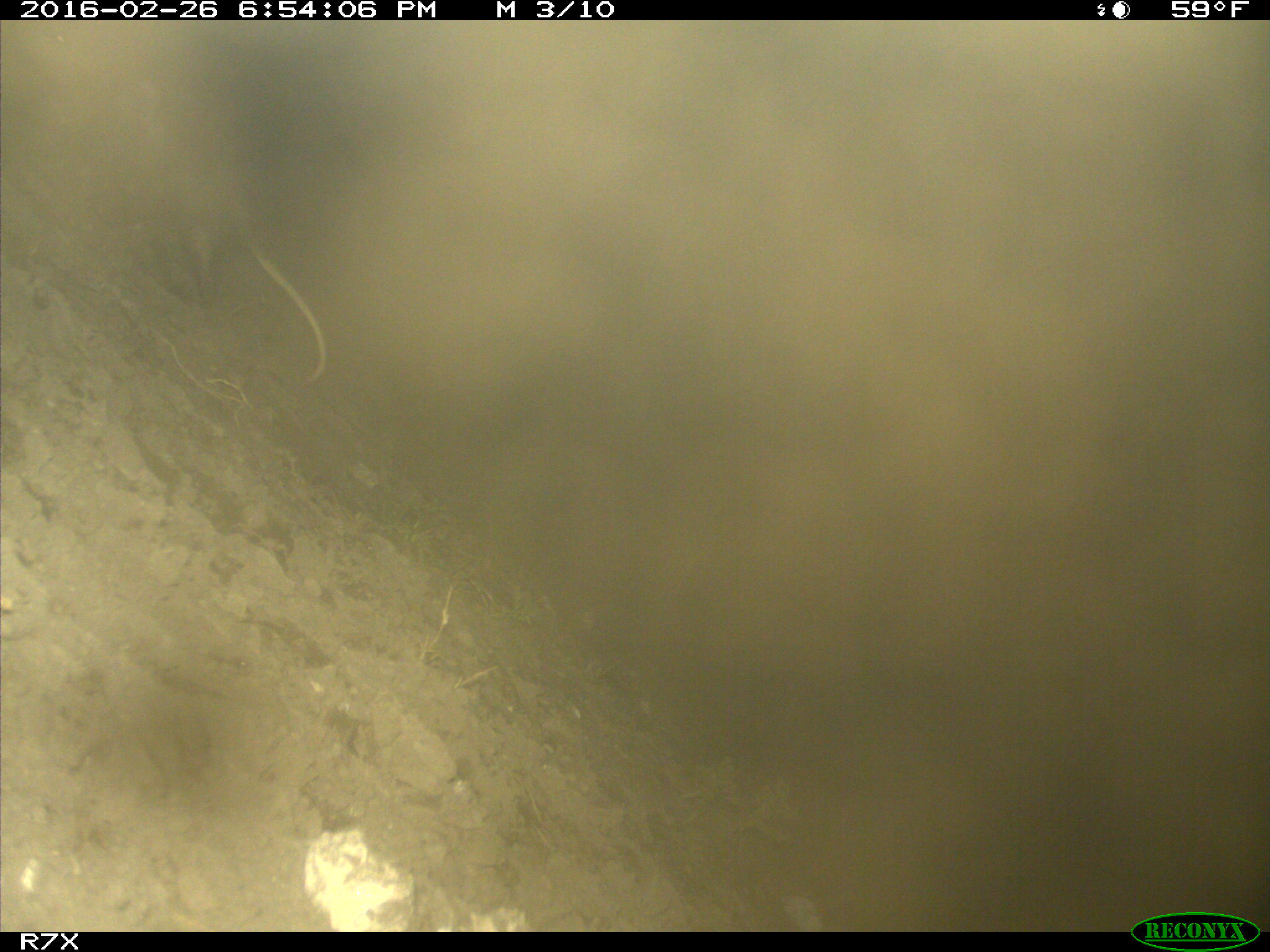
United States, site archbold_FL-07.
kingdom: Animalia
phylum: Chordata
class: Mammalia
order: Didelphimorphia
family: Didelphidae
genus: Didelphis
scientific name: Didelphis virginiana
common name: virginia opossum